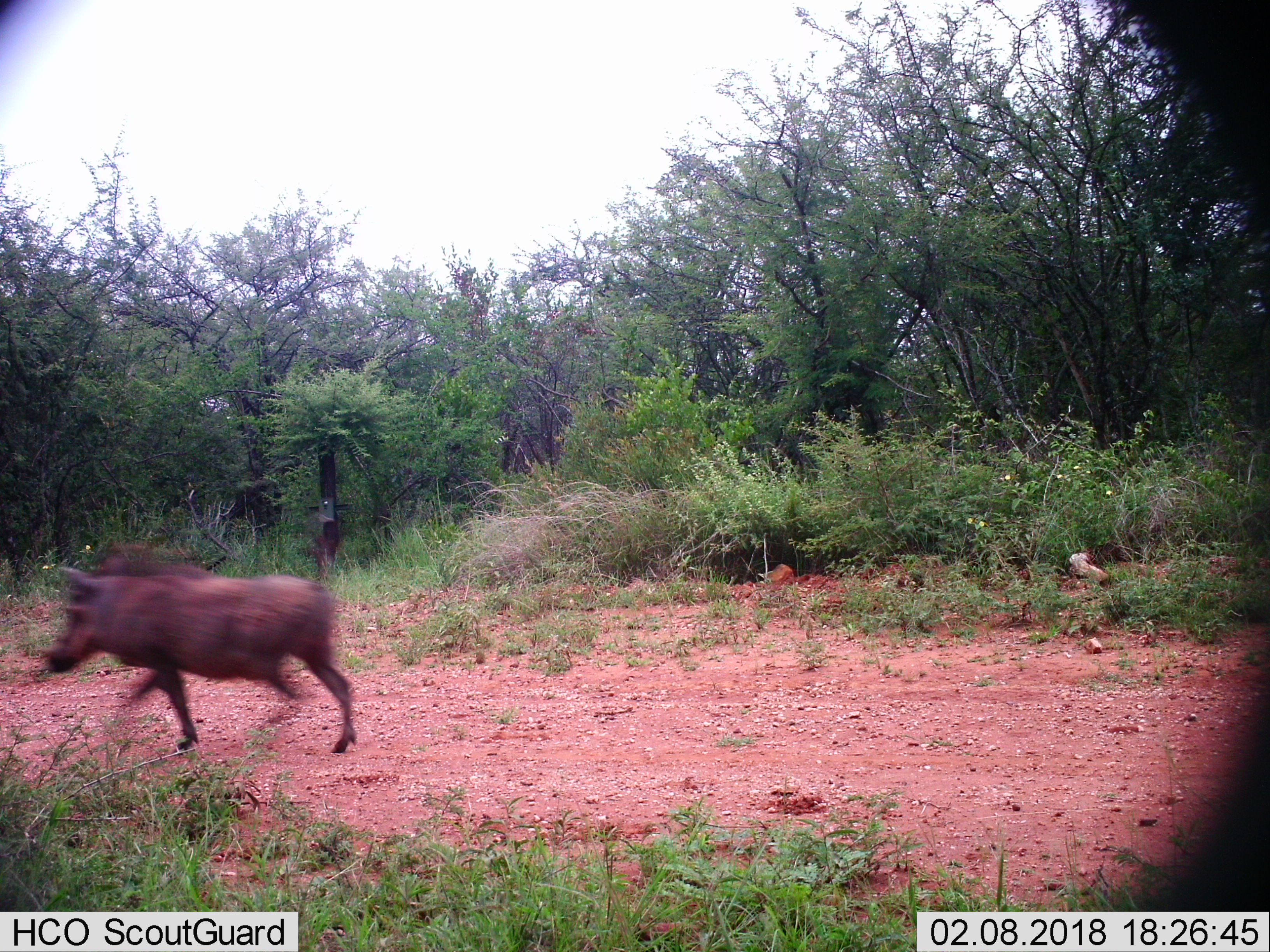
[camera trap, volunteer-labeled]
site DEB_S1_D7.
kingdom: Animalia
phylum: Chordata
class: Mammalia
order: Artiodactyla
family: Suidae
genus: Phacochoerus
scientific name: Phacochoerus africanus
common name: warthog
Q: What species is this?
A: Warthog (Phacochoerus africanus).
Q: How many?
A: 1.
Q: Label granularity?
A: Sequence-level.